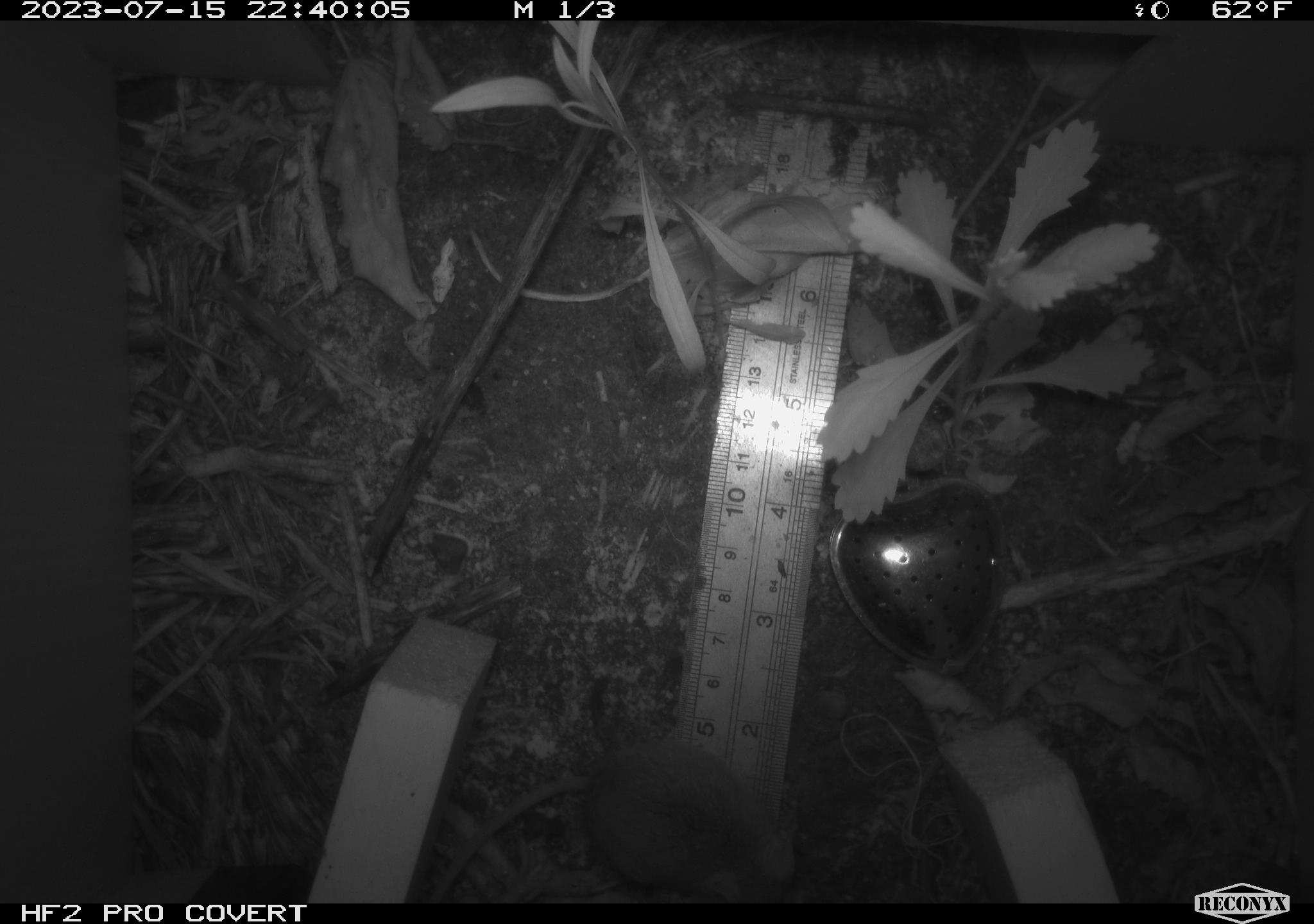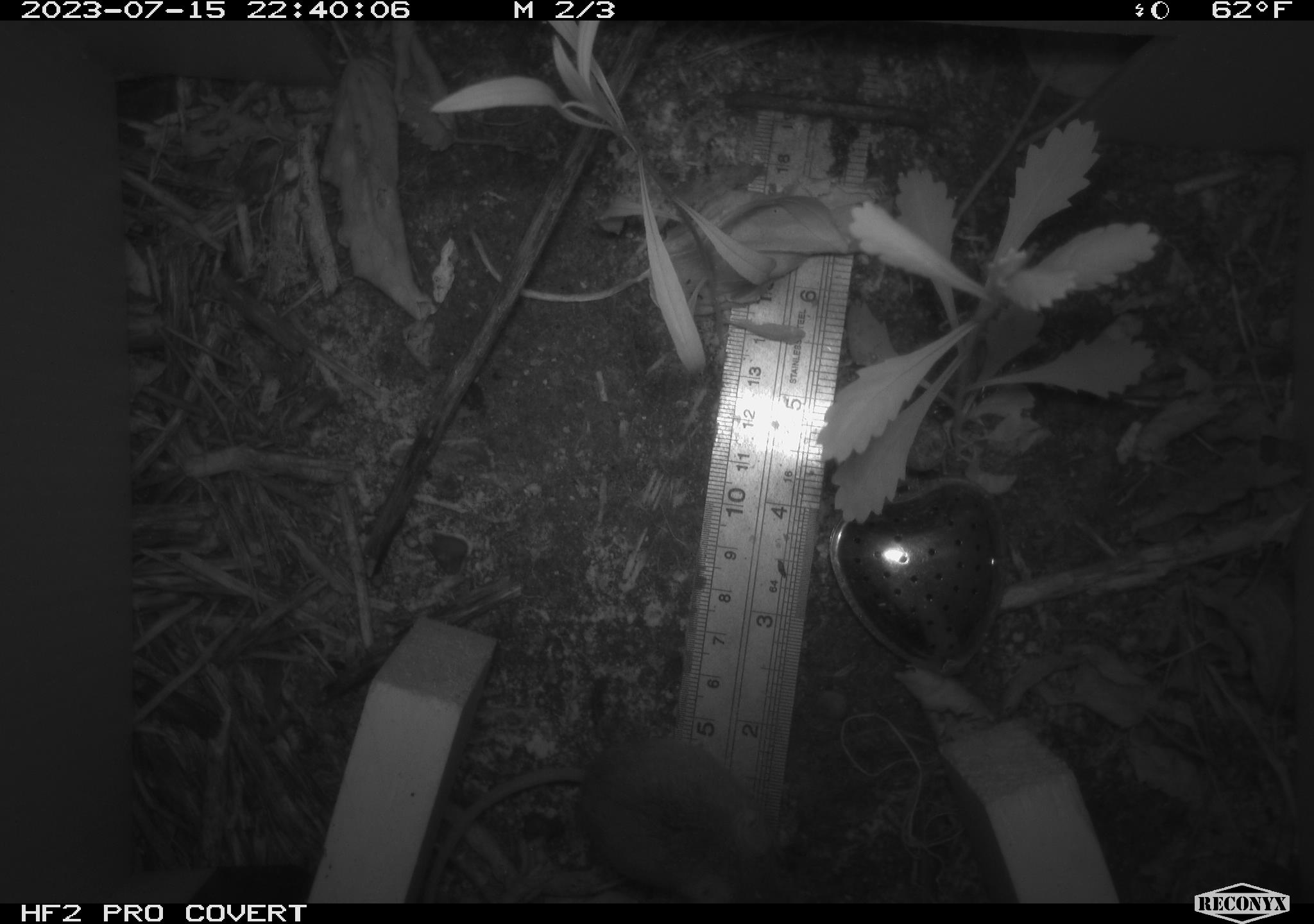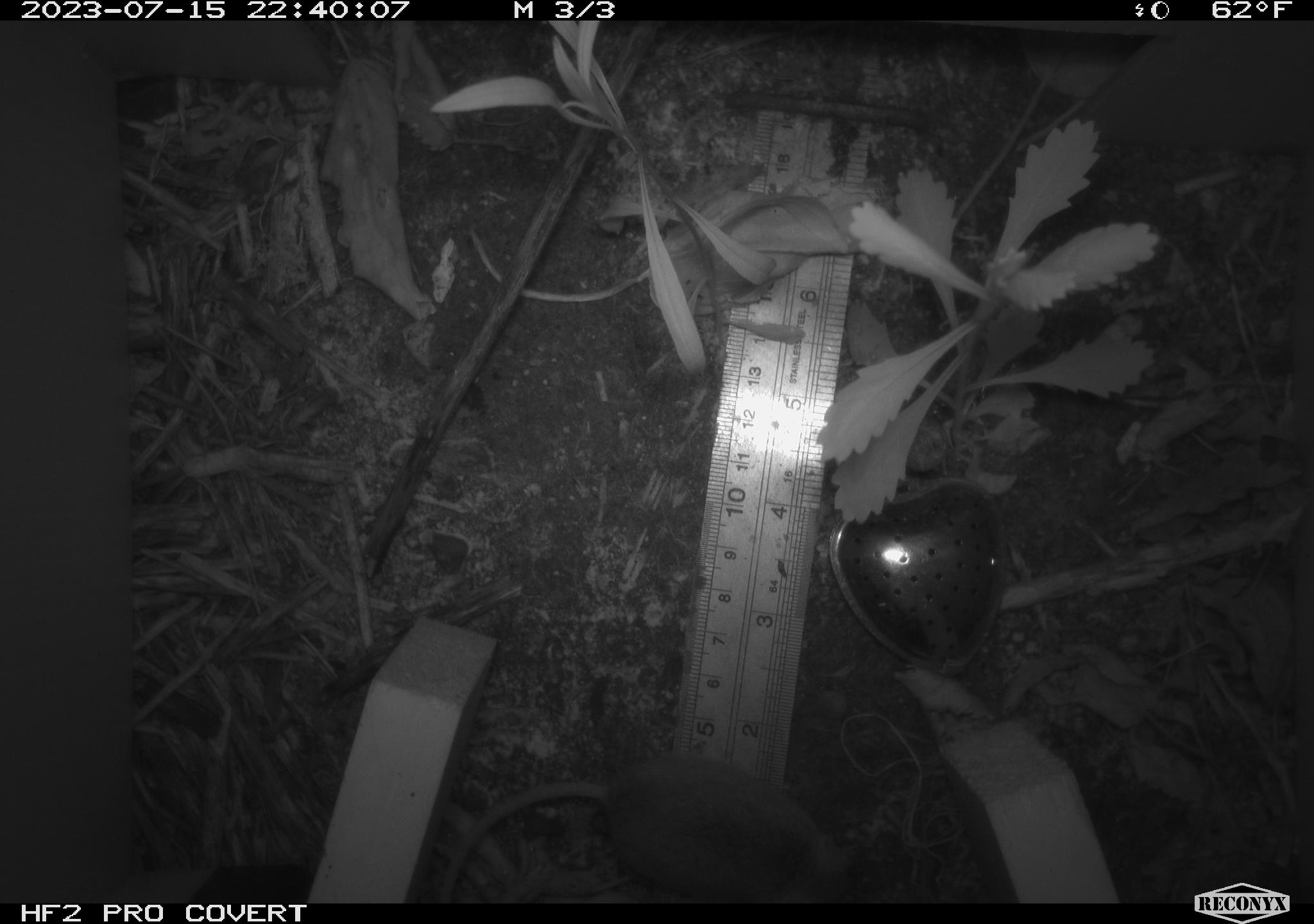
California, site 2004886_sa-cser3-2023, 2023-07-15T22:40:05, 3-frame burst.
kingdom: Animalia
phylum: Chordata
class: Mammalia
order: Rodentia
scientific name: Rodentia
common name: mouse species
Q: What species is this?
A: Mouse species (Rodentia).